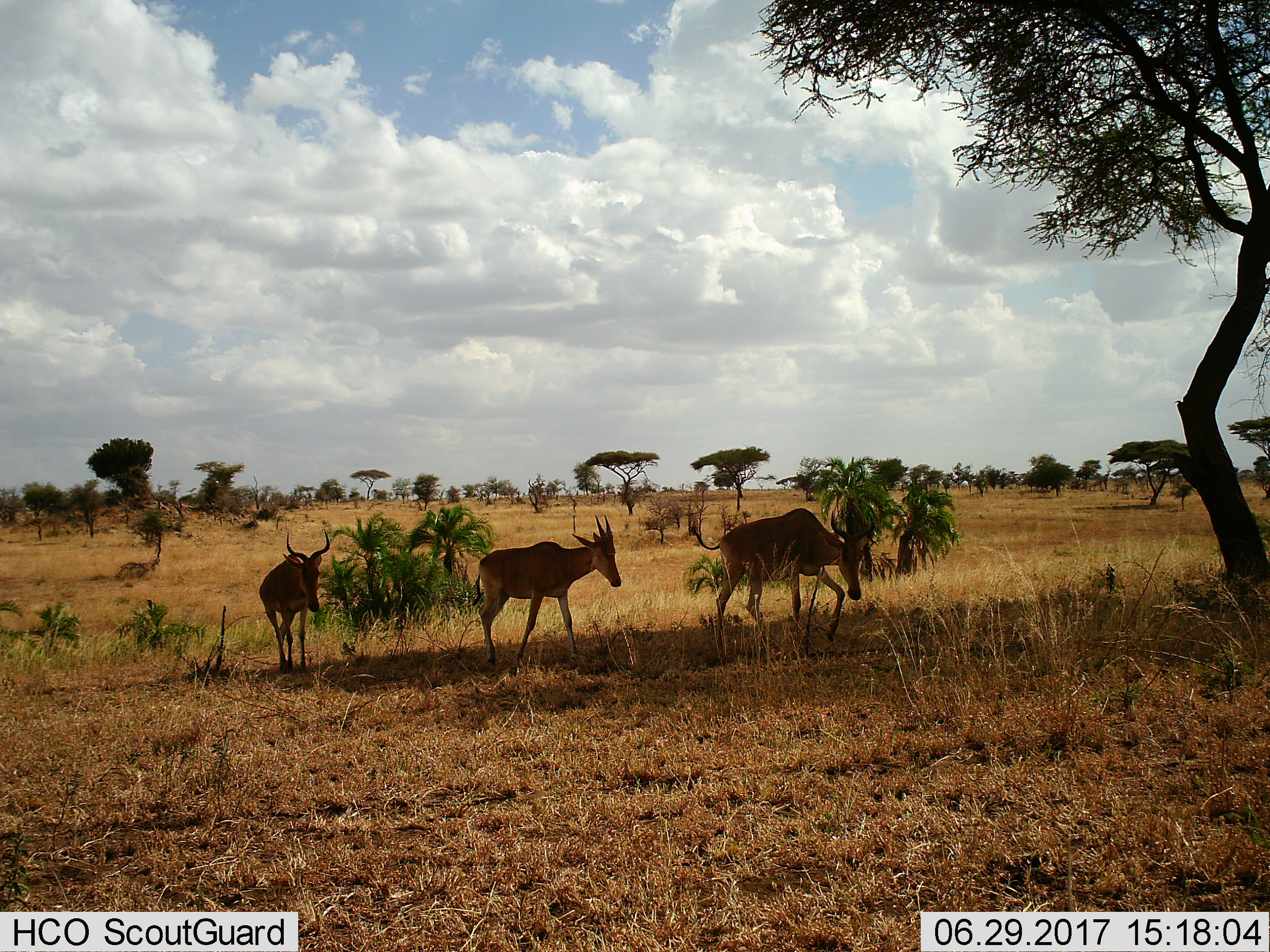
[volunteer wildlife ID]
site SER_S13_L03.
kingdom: Animalia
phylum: Chordata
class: Mammalia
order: Artiodactyla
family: Bovidae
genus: Alcelaphus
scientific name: Alcelaphus buselaphus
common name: hartebeest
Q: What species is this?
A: Hartebeest (Alcelaphus buselaphus).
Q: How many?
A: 3.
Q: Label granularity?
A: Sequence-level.